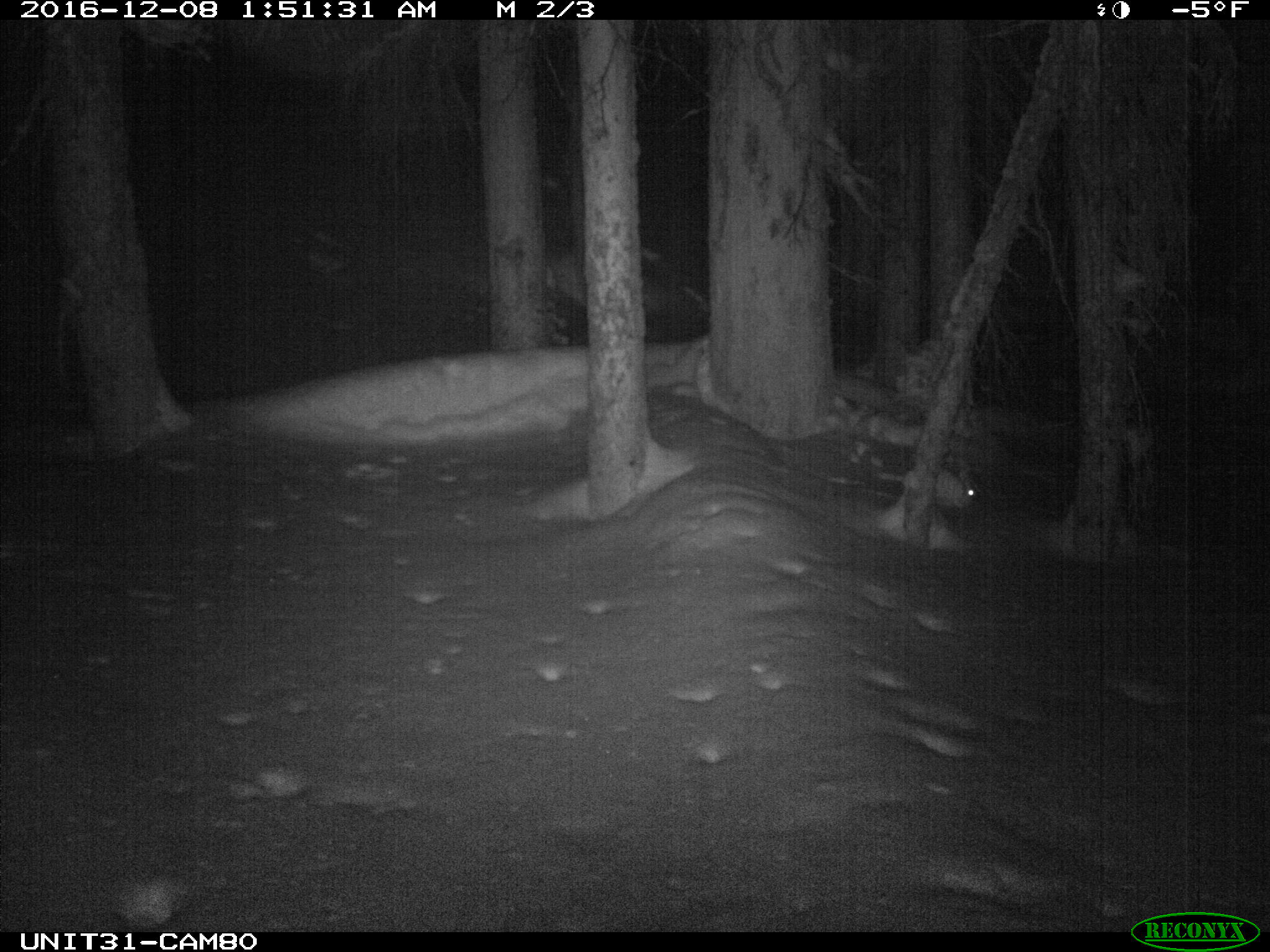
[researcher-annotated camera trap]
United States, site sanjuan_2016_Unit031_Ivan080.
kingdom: Animalia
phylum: Chordata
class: Mammalia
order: Lagomorpha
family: Leporidae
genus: Lepus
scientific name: Lepus americanus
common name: snowshoe hare